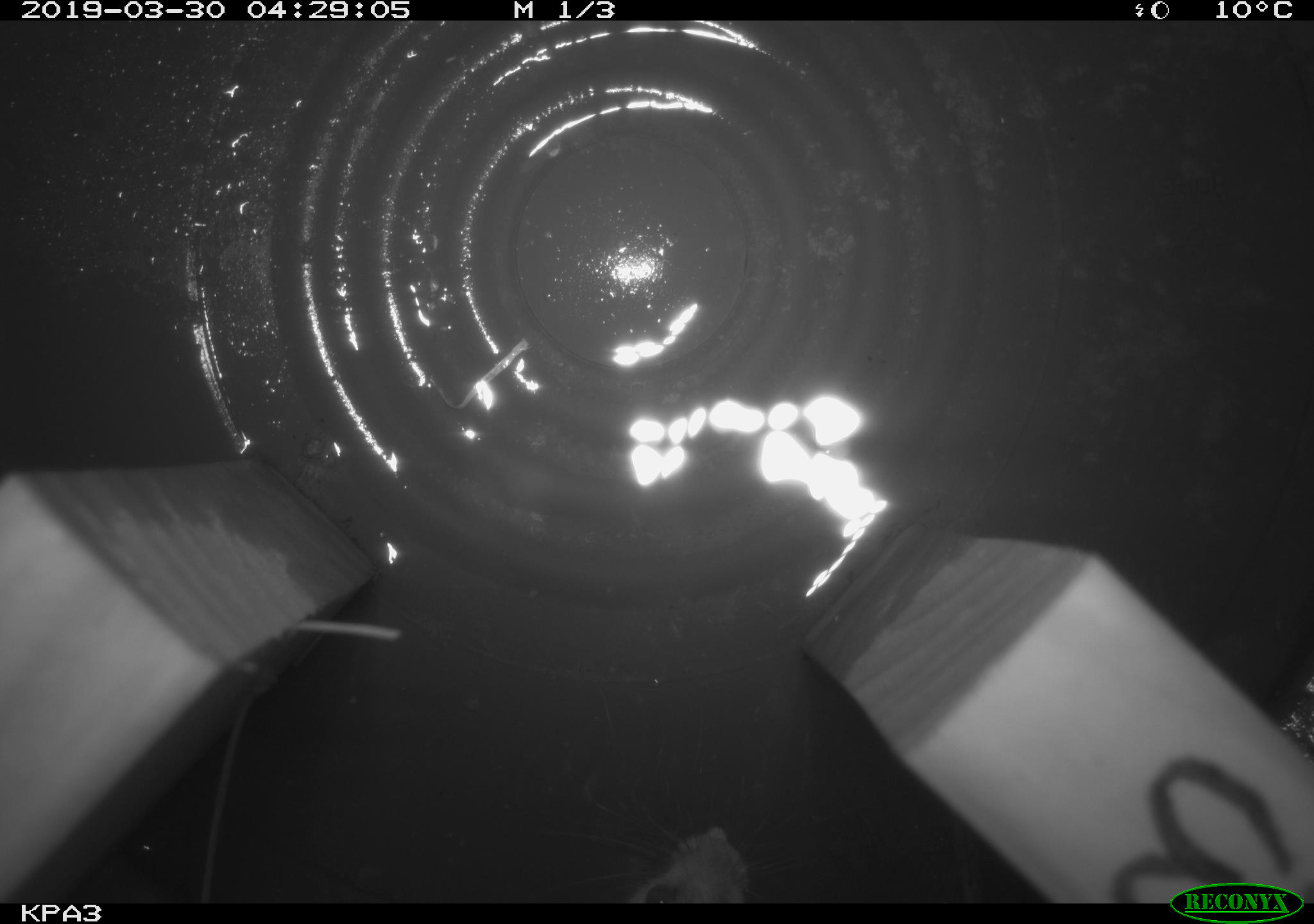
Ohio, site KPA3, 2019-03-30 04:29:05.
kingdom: Animalia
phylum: Chordata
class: Mammalia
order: Rodentia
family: Cricetidae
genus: Peromyscus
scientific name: Peromyscus leucopus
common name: white-footed mouse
White-footed mouse (Peromyscus leucopus).